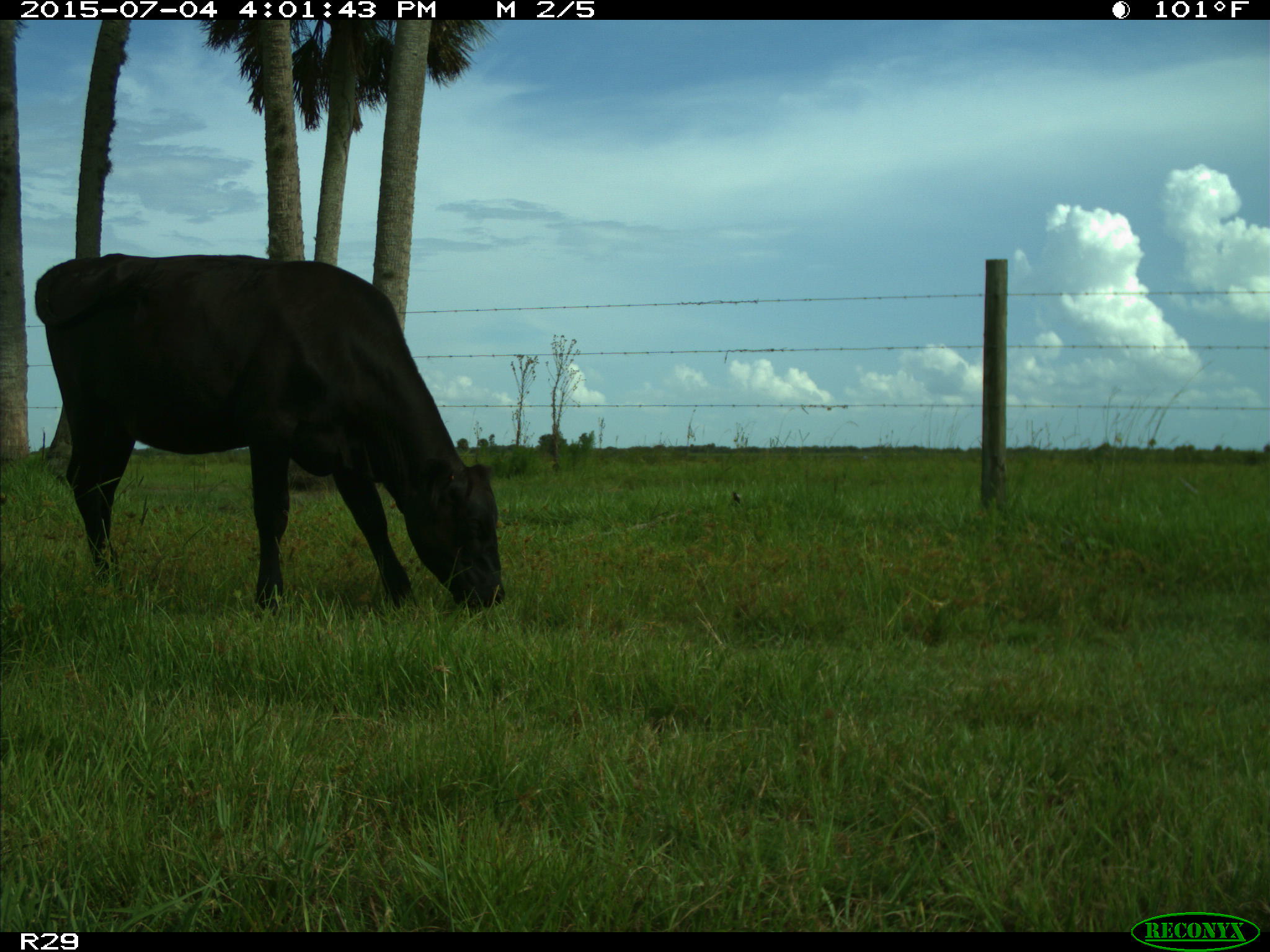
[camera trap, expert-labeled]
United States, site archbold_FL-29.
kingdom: Animalia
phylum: Chordata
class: Mammalia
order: Artiodactyla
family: Bovidae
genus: Bos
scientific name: Bos taurus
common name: domestic cow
Bos taurus (domestic cow).